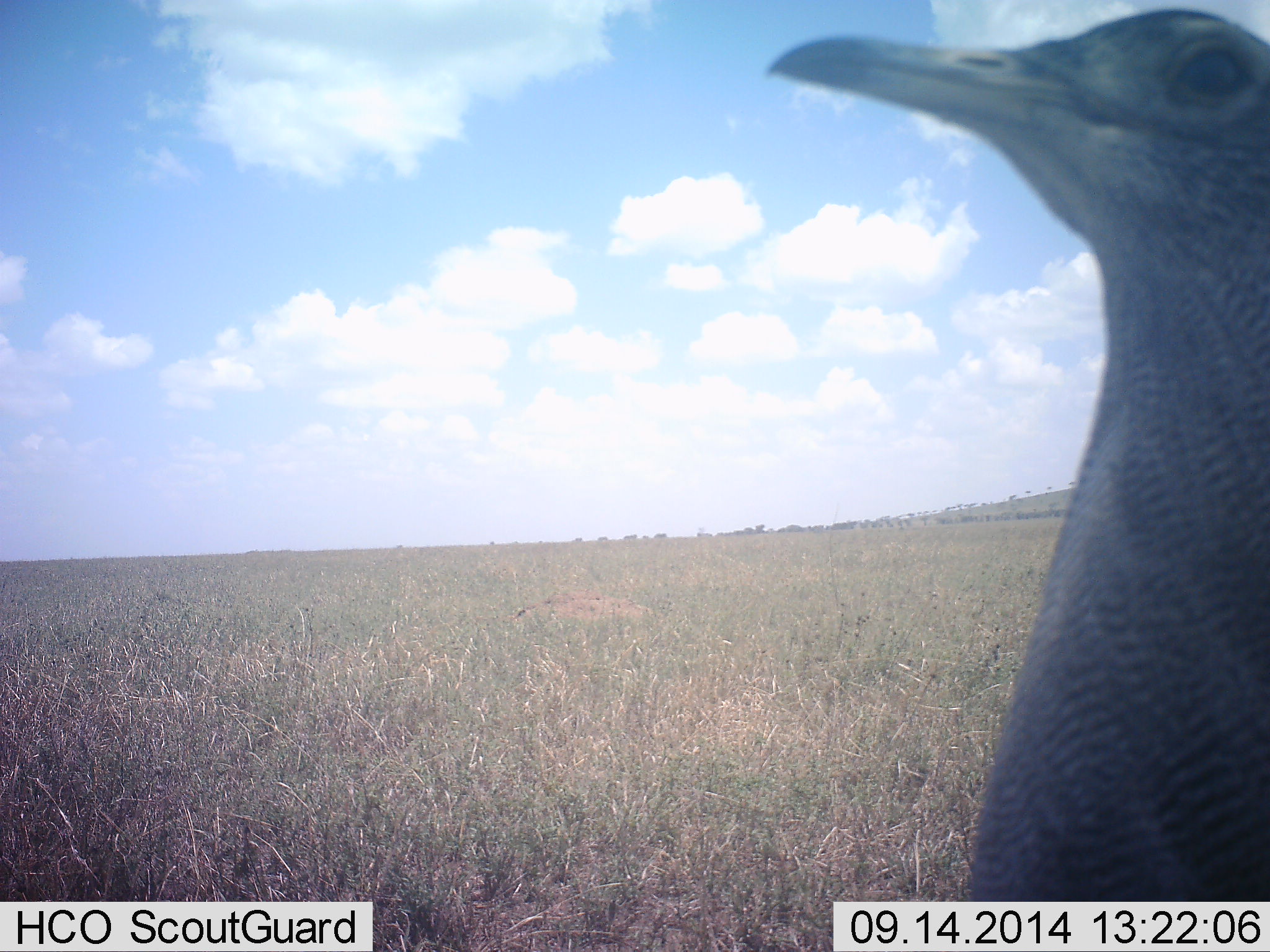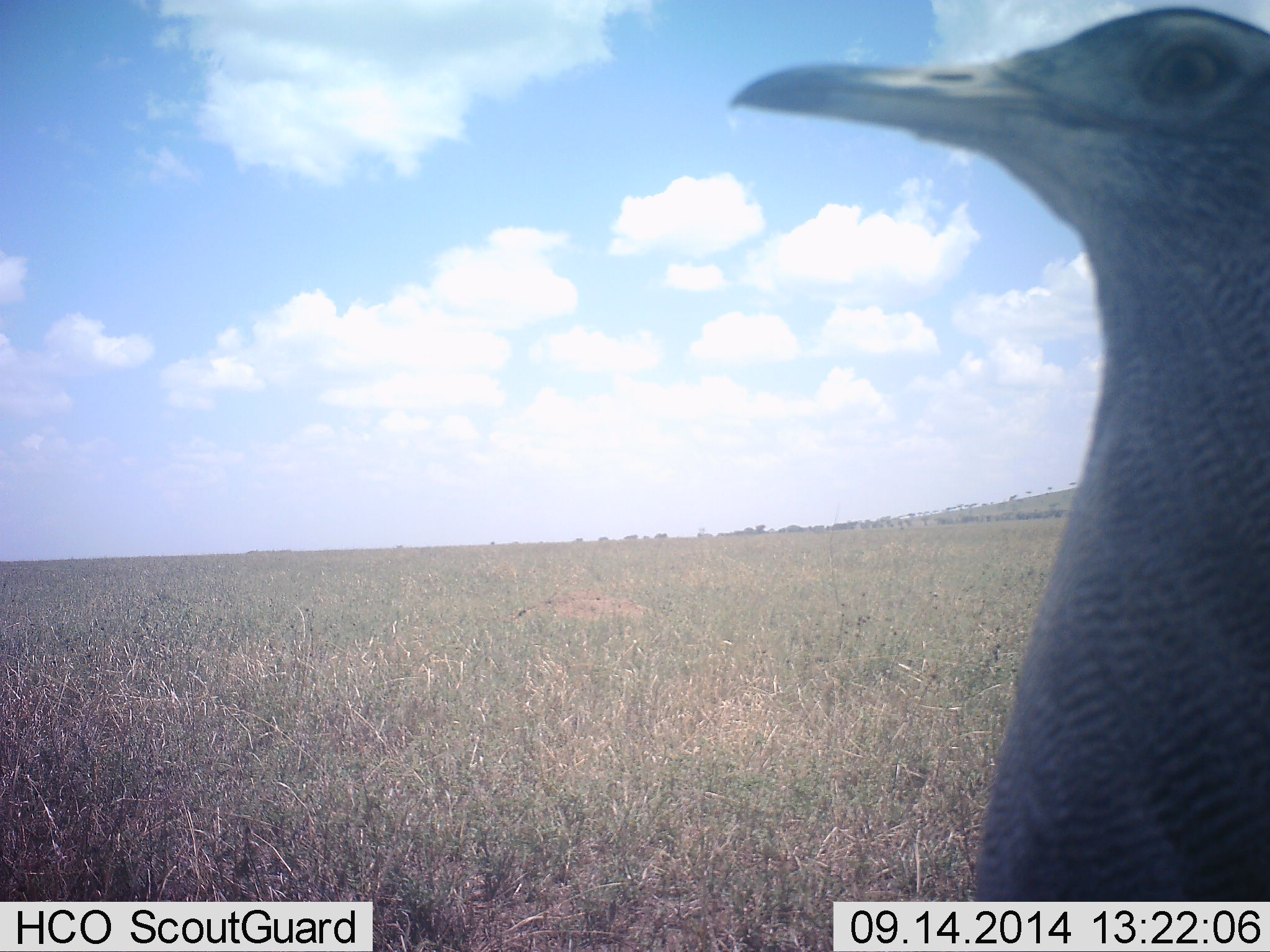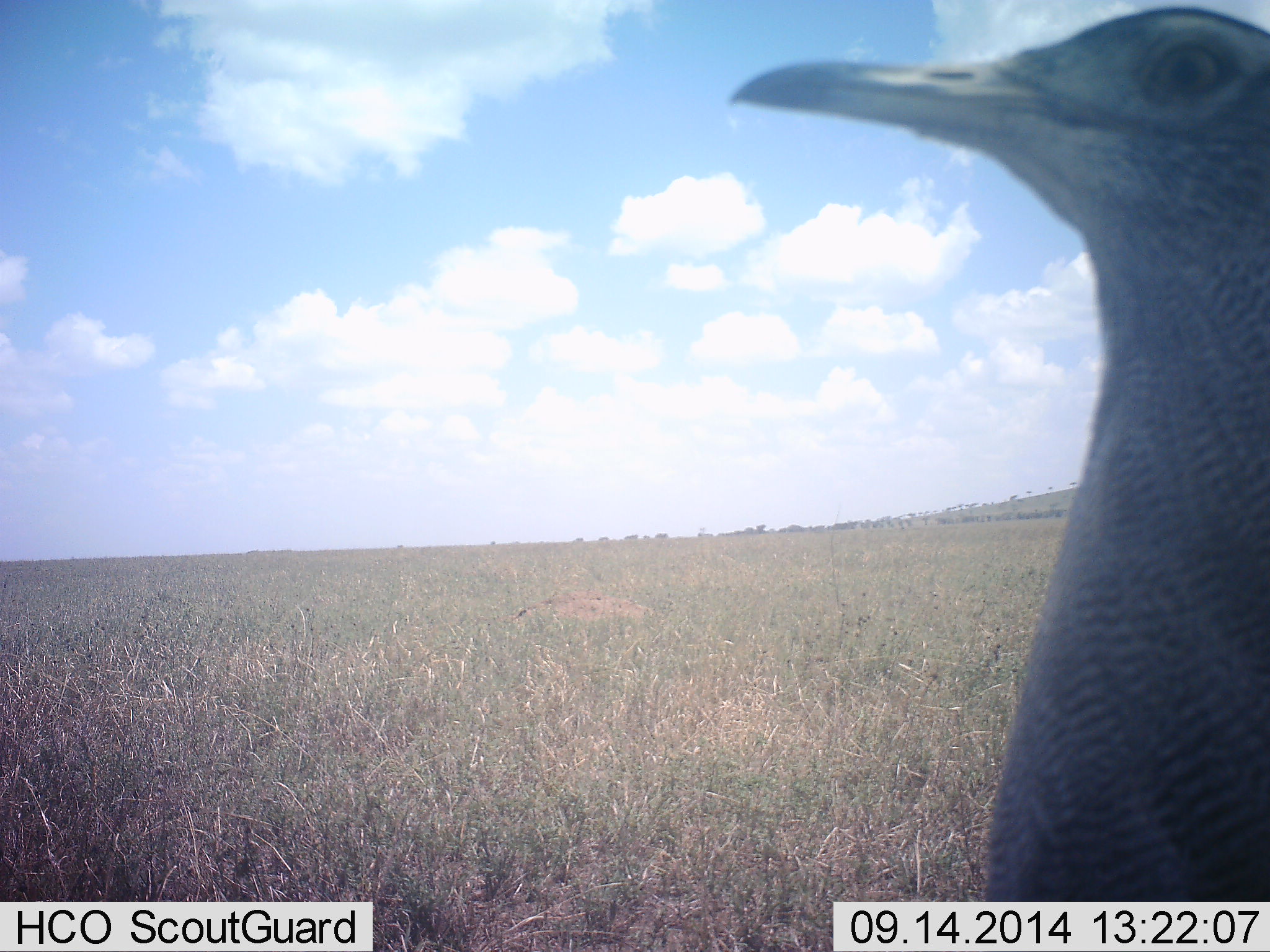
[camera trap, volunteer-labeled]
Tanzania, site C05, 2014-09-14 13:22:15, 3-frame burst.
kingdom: Animalia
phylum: Chordata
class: Aves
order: Otidiformes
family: Otididae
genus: Ardeotis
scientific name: Ardeotis kori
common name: kori bustard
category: koribustard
Koribustard (kori bustard) (Ardeotis kori), count 1. Behavior (volunteer vote fractions): standing 90%, resting 0%, moving 10%, interacting 0%. Young present (vote fraction): 0%. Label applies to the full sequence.